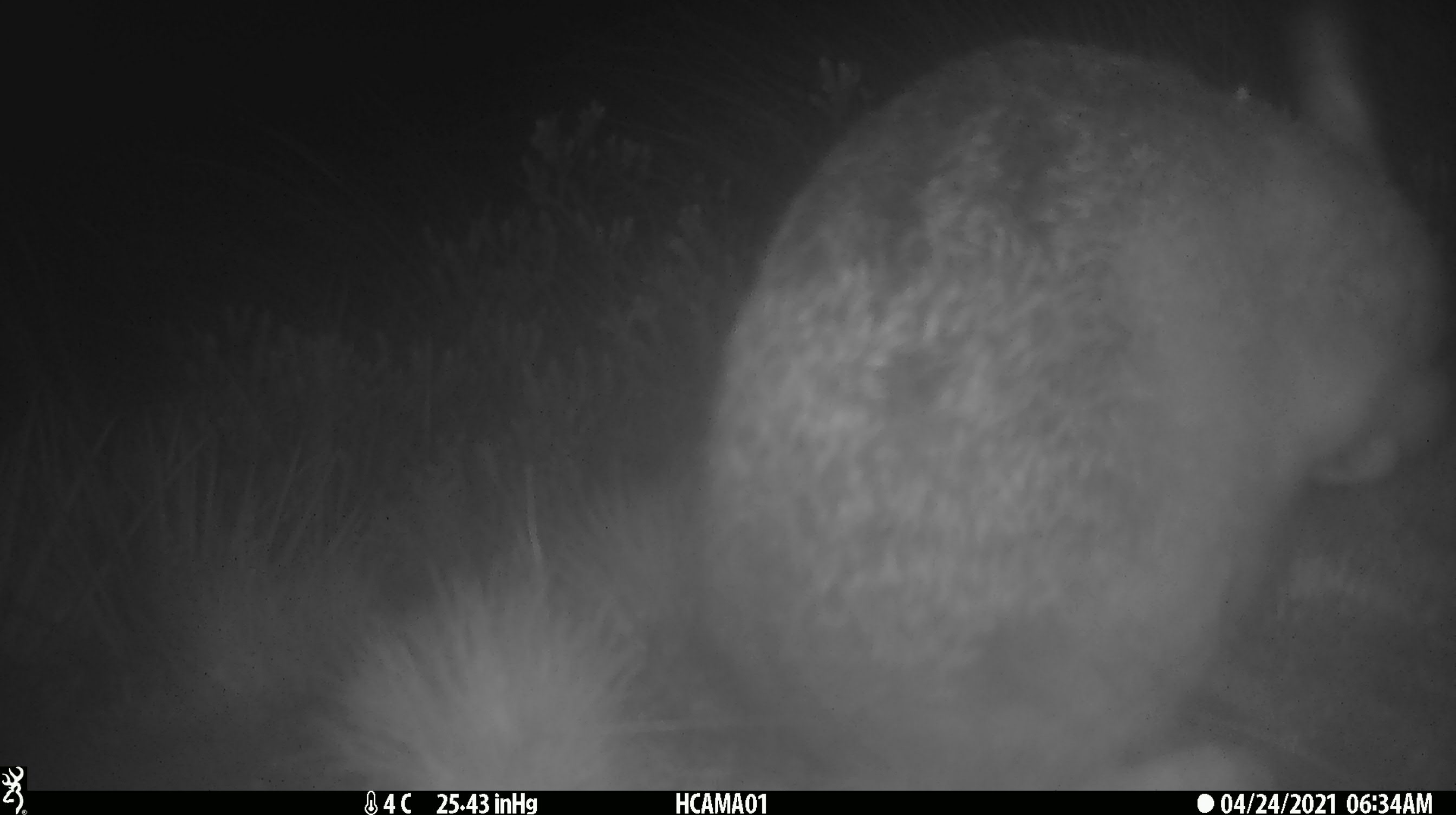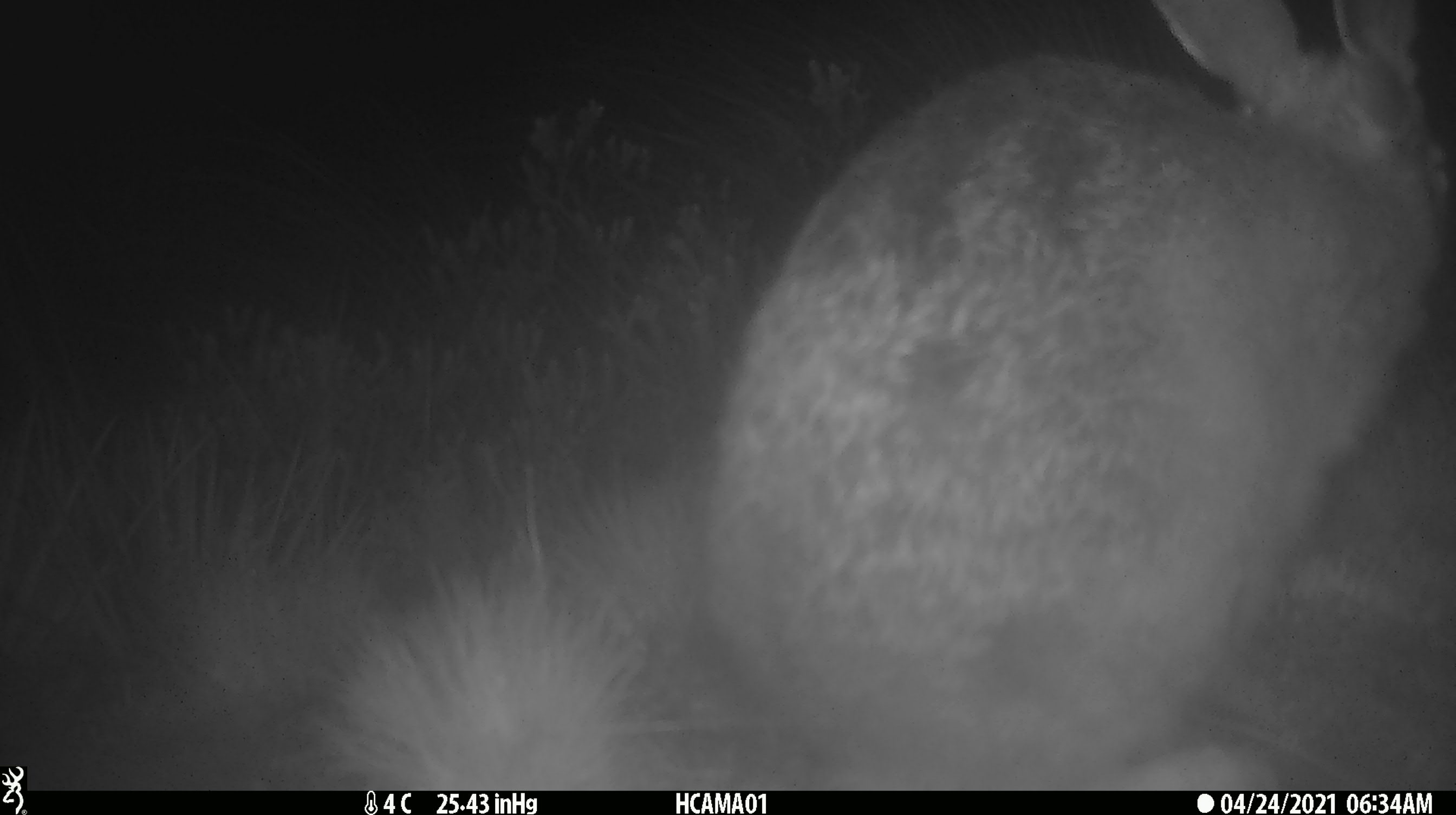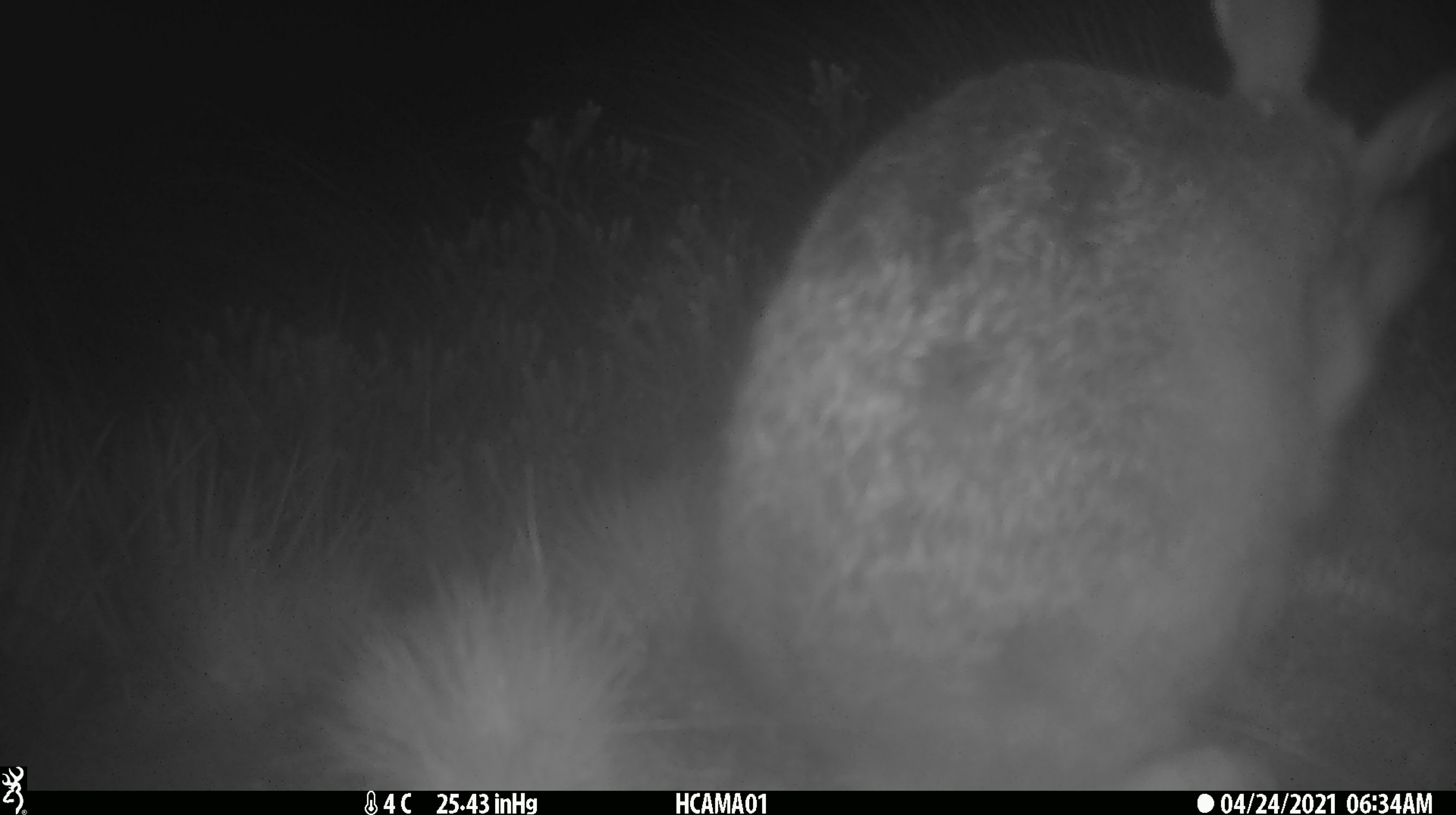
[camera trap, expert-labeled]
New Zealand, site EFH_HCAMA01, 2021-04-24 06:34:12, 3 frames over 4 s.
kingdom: Animalia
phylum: Chordata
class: Mammalia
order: Lagomorpha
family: Leporidae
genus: Lepus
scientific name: Lepus europaeus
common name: brown hare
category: hare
Hare (brown hare) (Lepus europaeus).